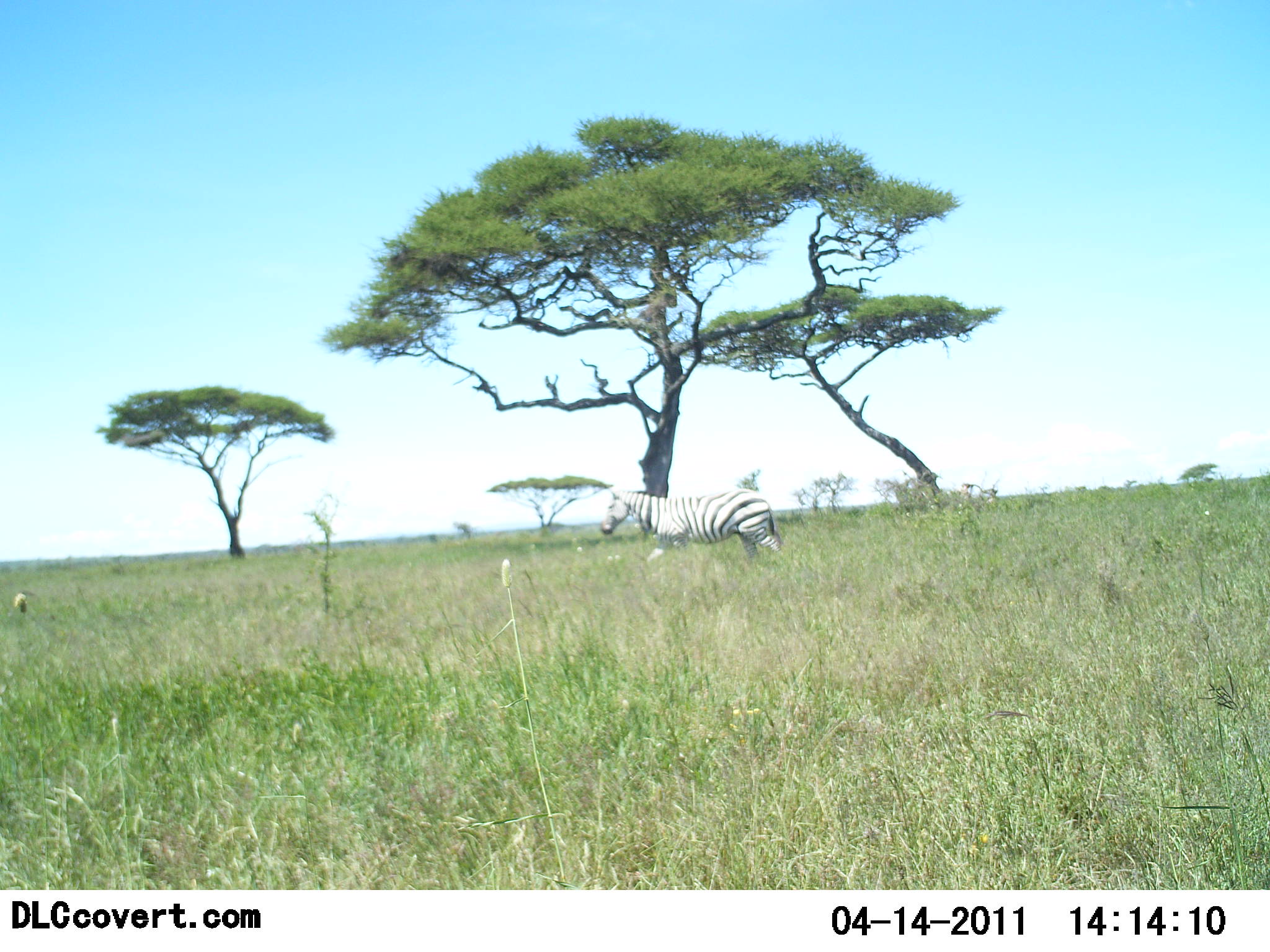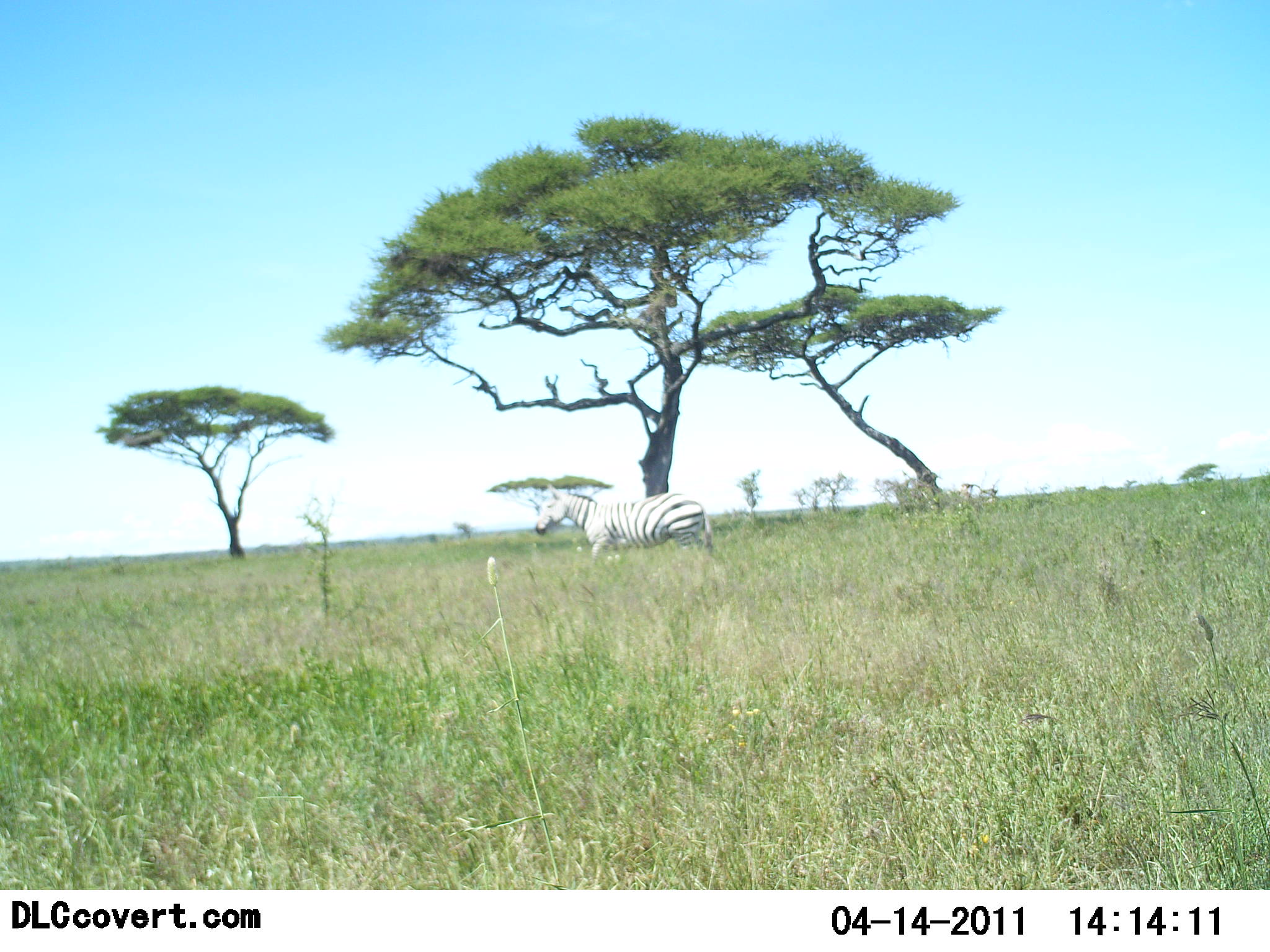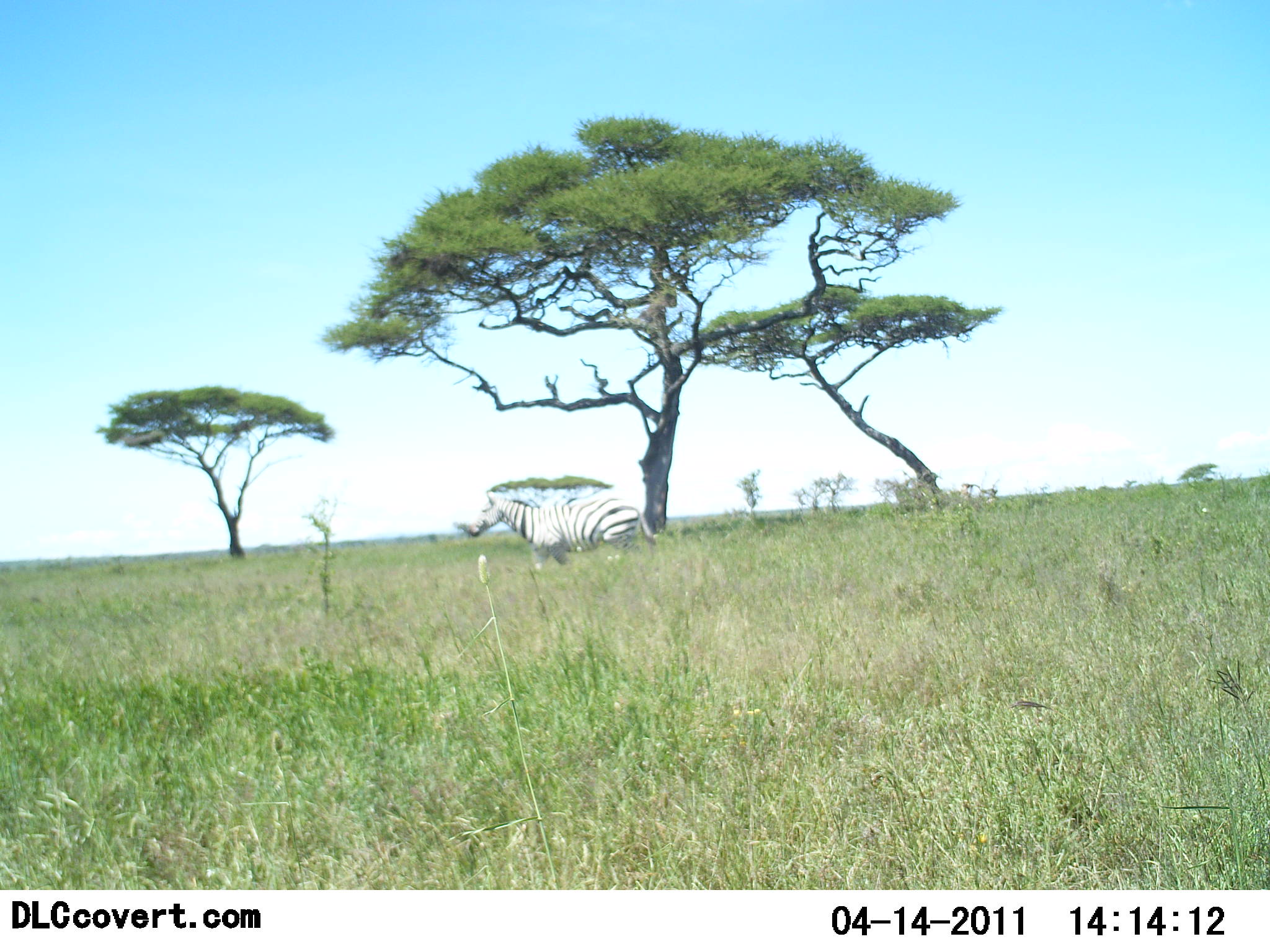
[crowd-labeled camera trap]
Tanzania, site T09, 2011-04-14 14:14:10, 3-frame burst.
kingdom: Animalia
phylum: Chordata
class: Mammalia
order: Perissodactyla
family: Equidae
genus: Equus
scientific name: Equus quagga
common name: plains zebra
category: zebra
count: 1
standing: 0%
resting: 0%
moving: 91%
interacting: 0%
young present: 0%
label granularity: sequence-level